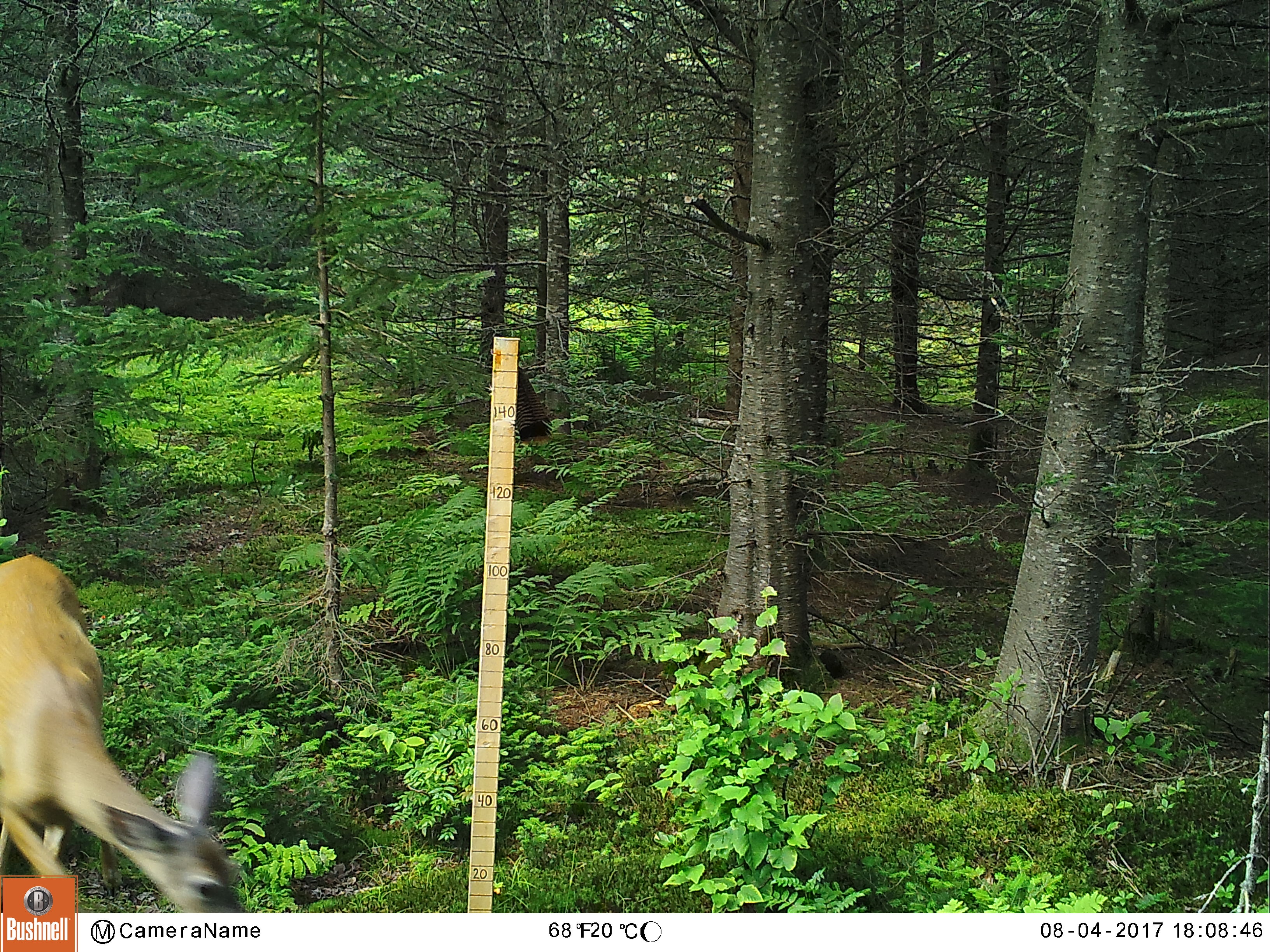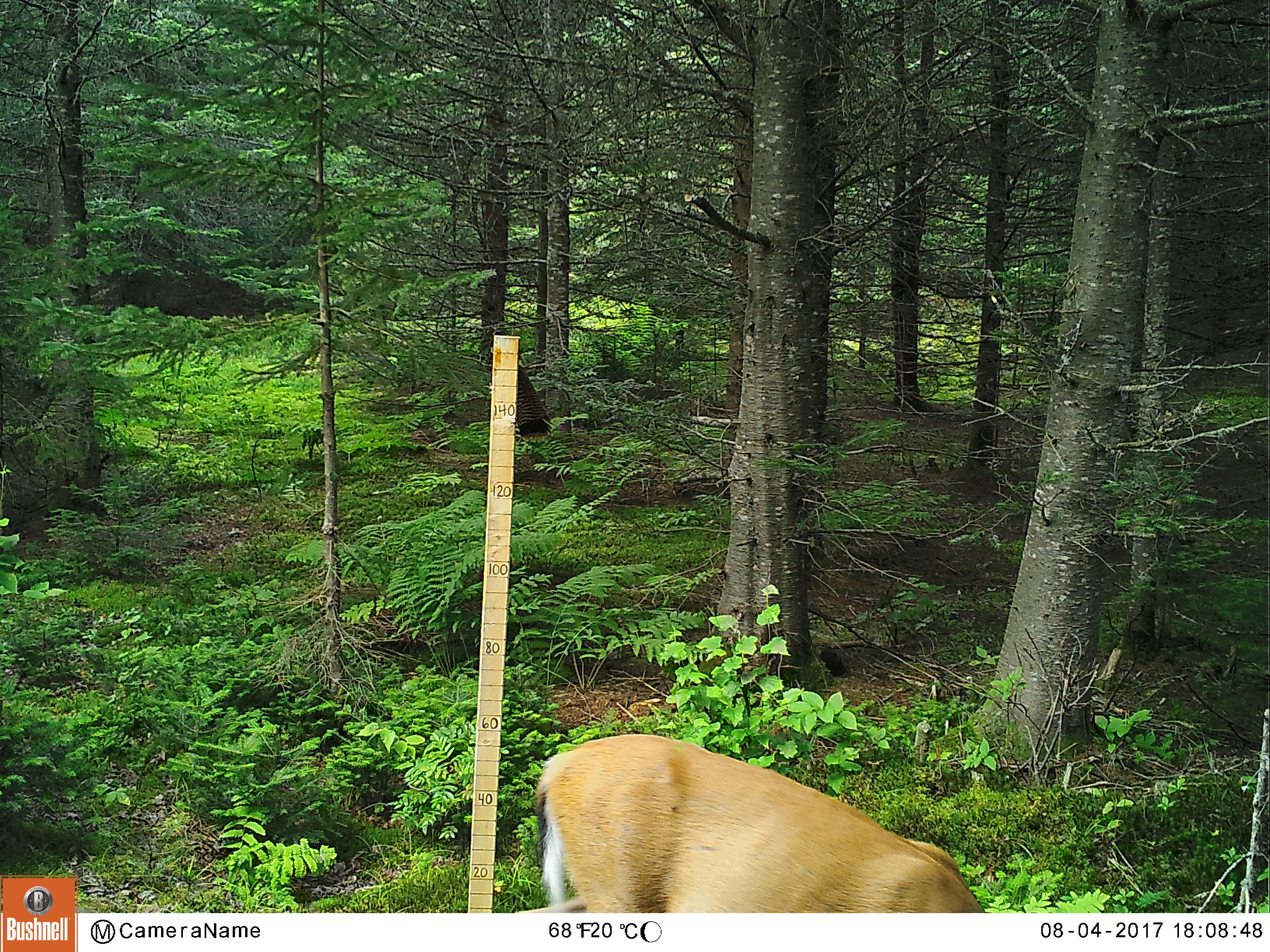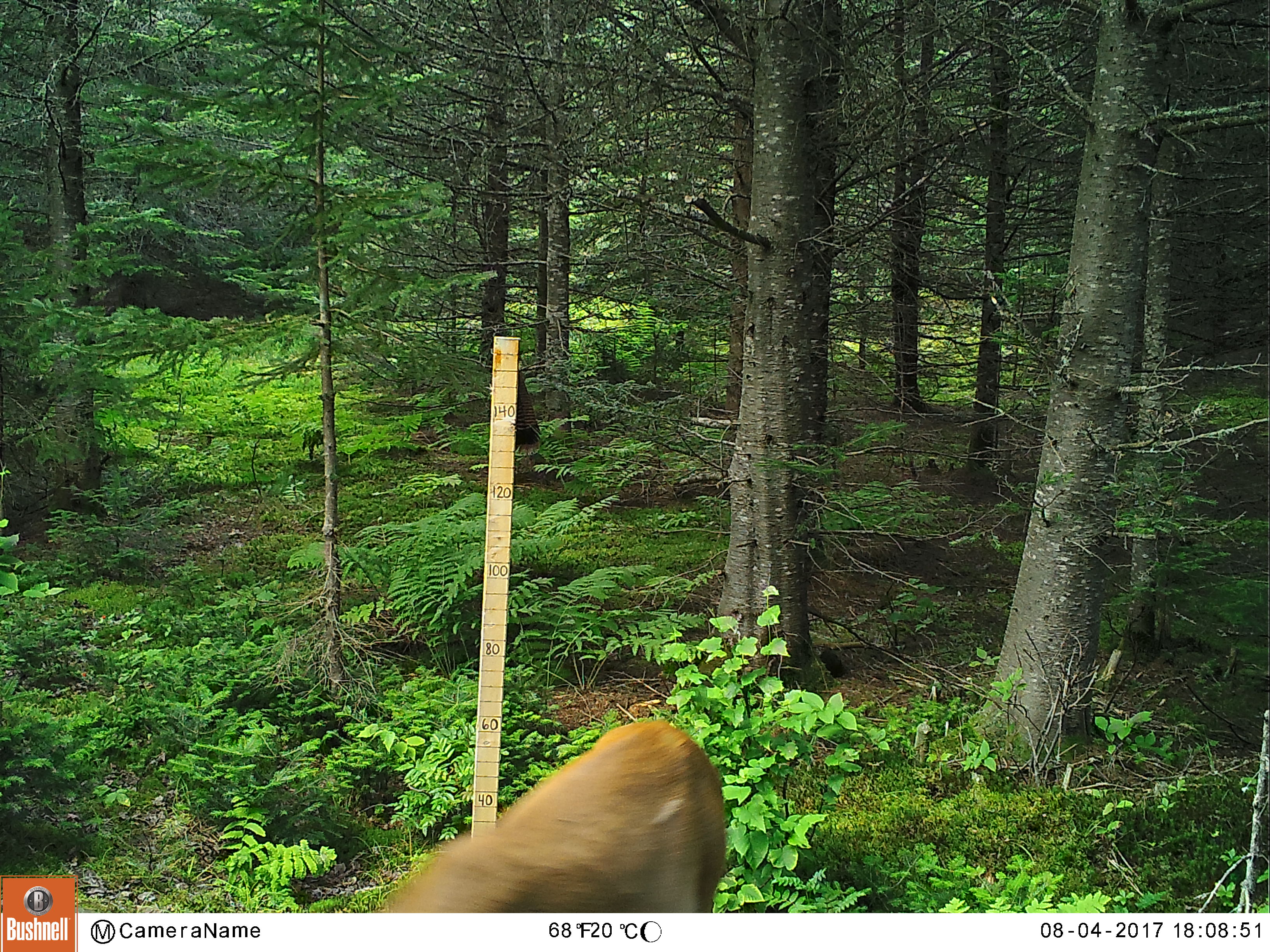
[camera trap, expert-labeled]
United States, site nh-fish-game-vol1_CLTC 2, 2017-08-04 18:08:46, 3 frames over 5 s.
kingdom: Animalia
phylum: Chordata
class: Mammalia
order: Artiodactyla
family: Cervidae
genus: Odocoileus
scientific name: Odocoileus virginianus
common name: white-tailed deer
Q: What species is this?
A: White-tailed deer (Odocoileus virginianus).